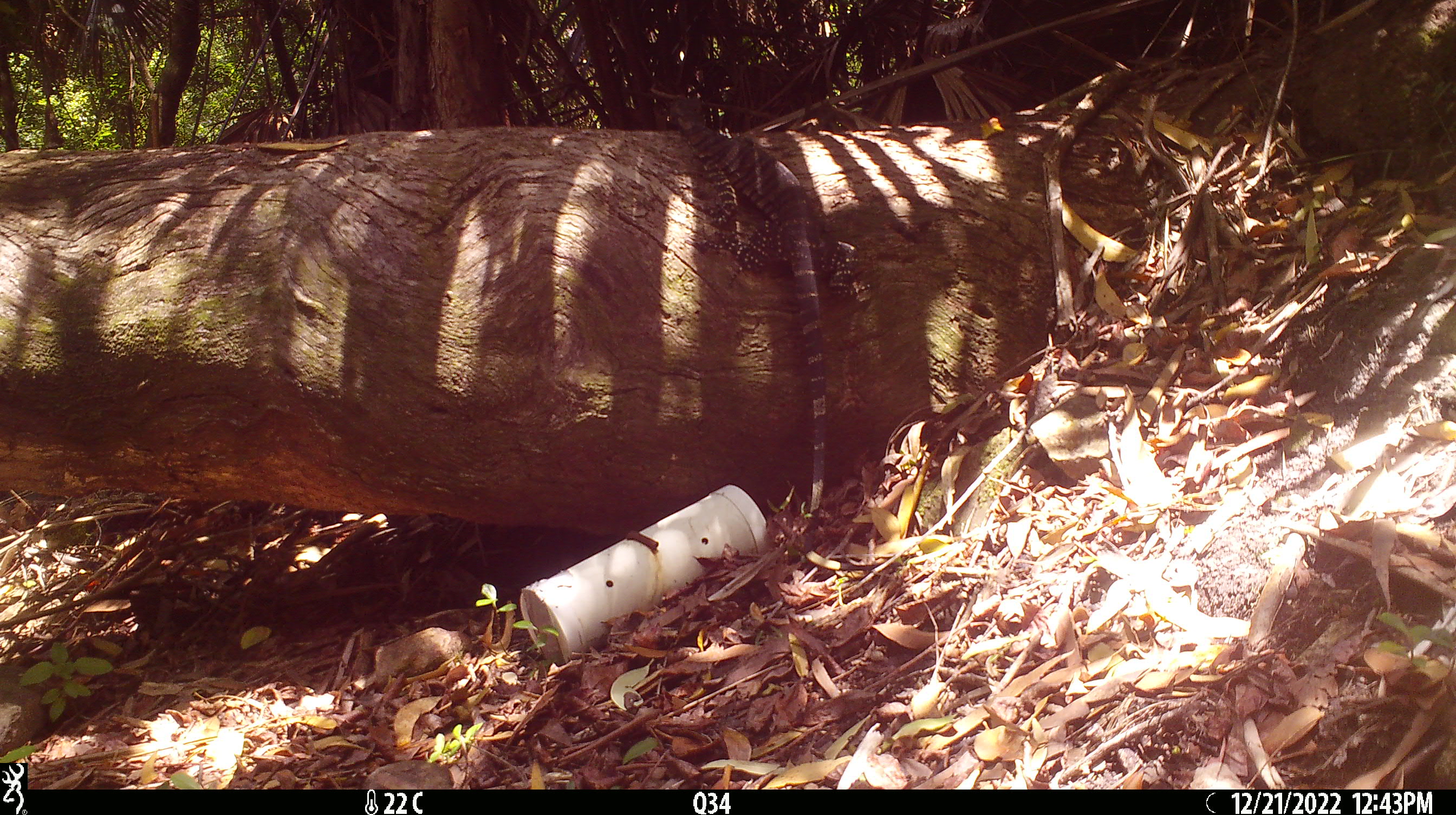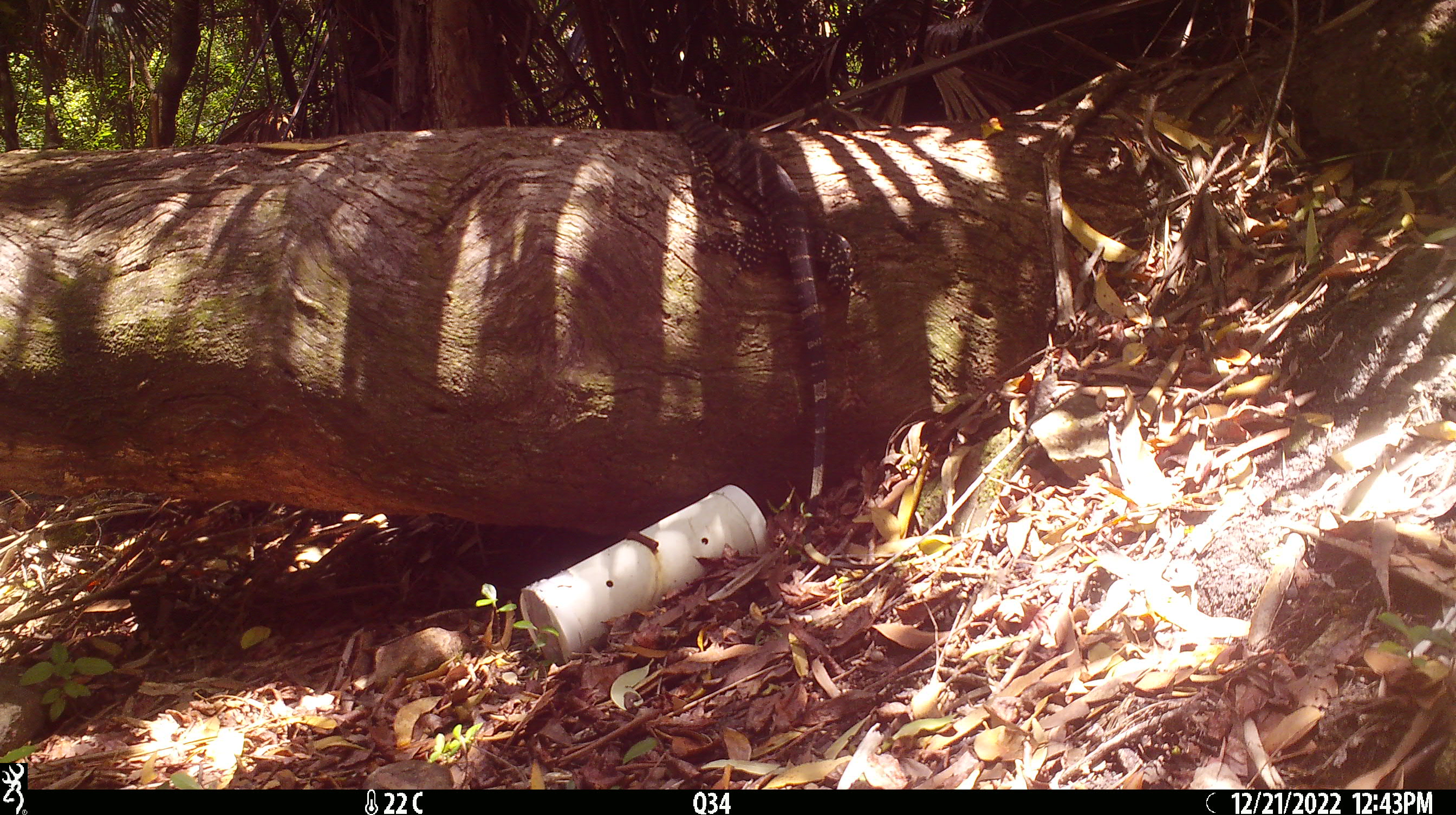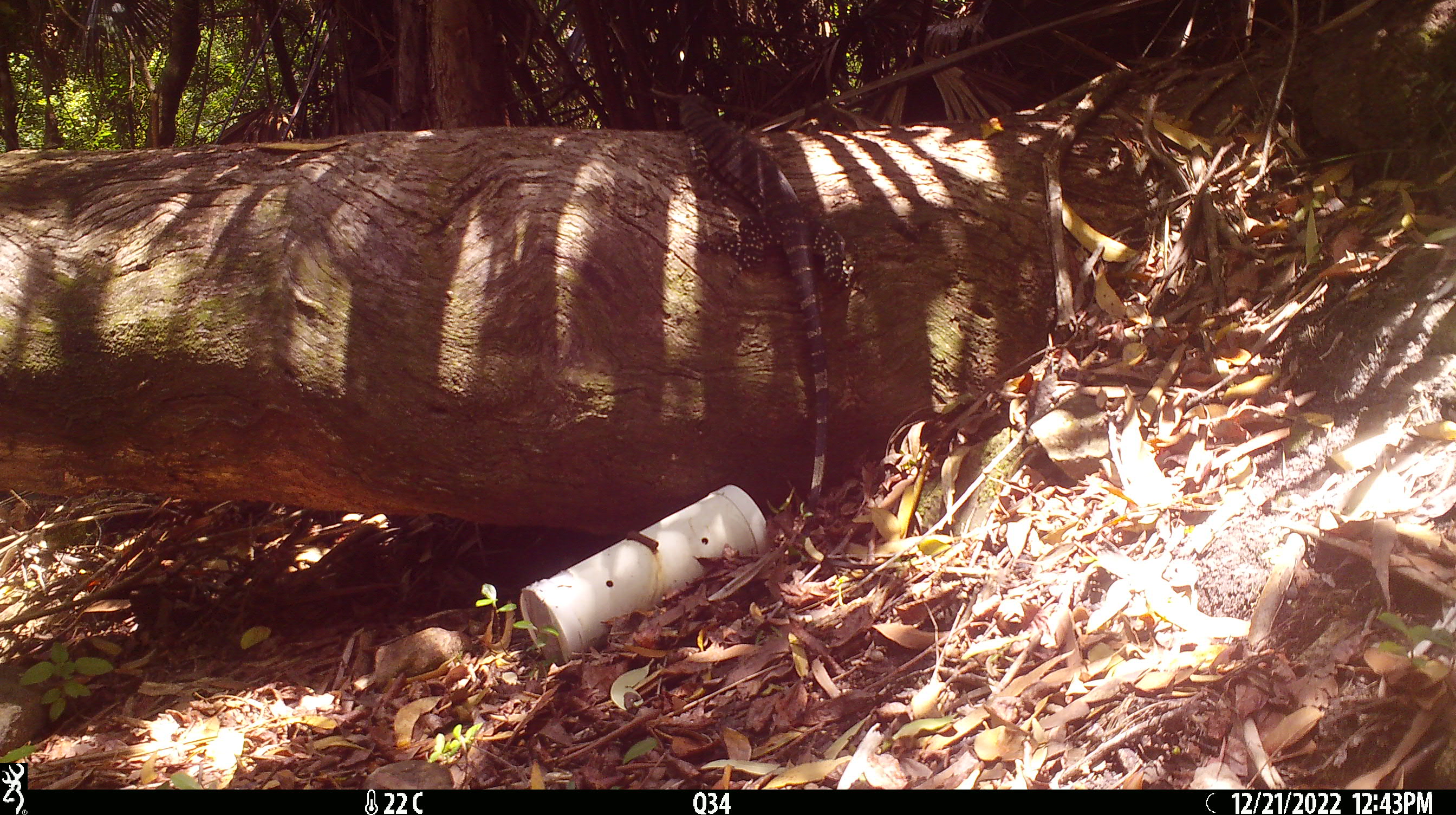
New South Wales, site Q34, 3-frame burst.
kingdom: Animalia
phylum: Chordata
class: Reptilia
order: Squamata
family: Varanidae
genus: Varanus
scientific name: Varanus varius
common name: lace monitor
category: goanna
Goanna (lace monitor) (Varanus varius).